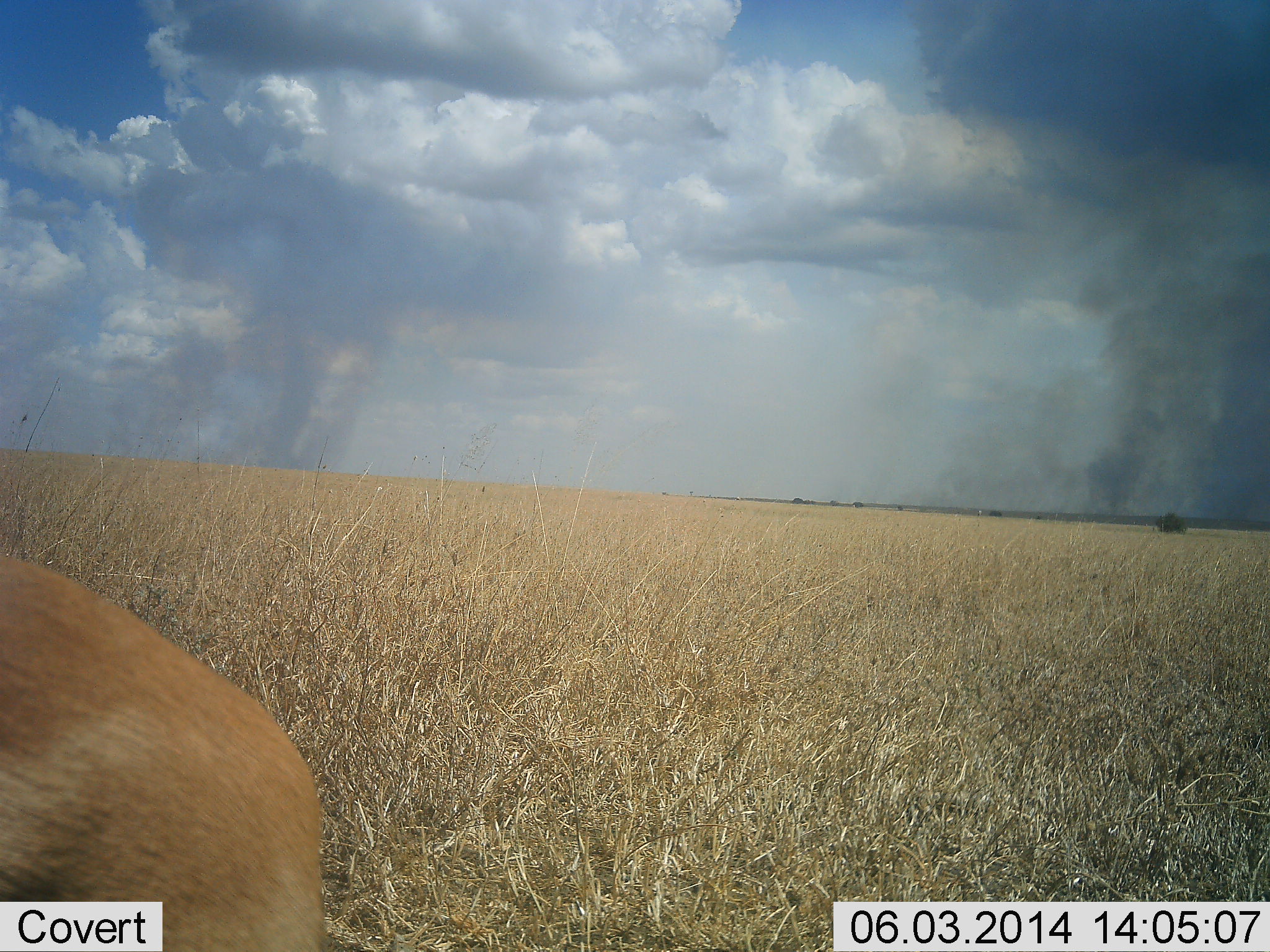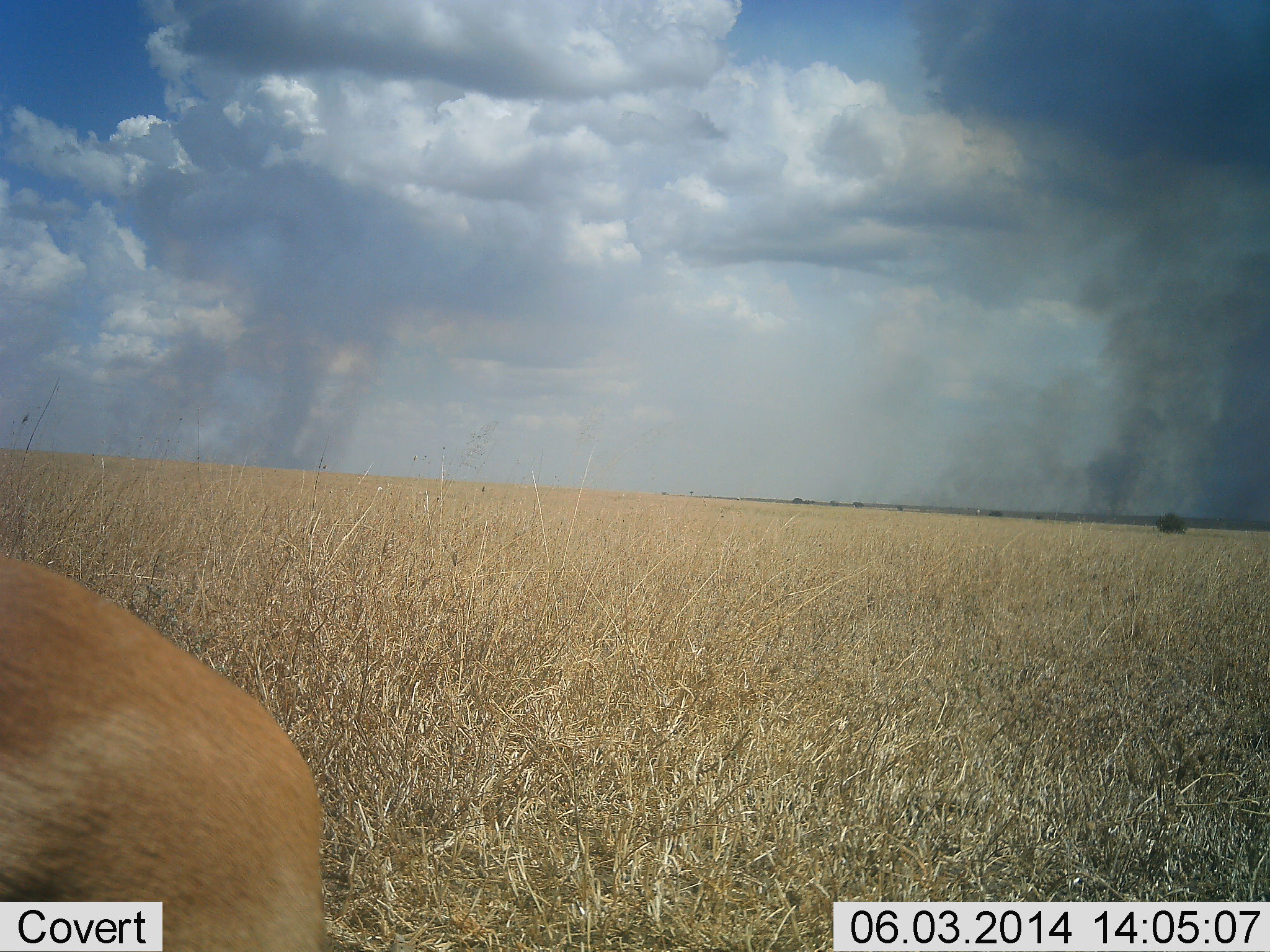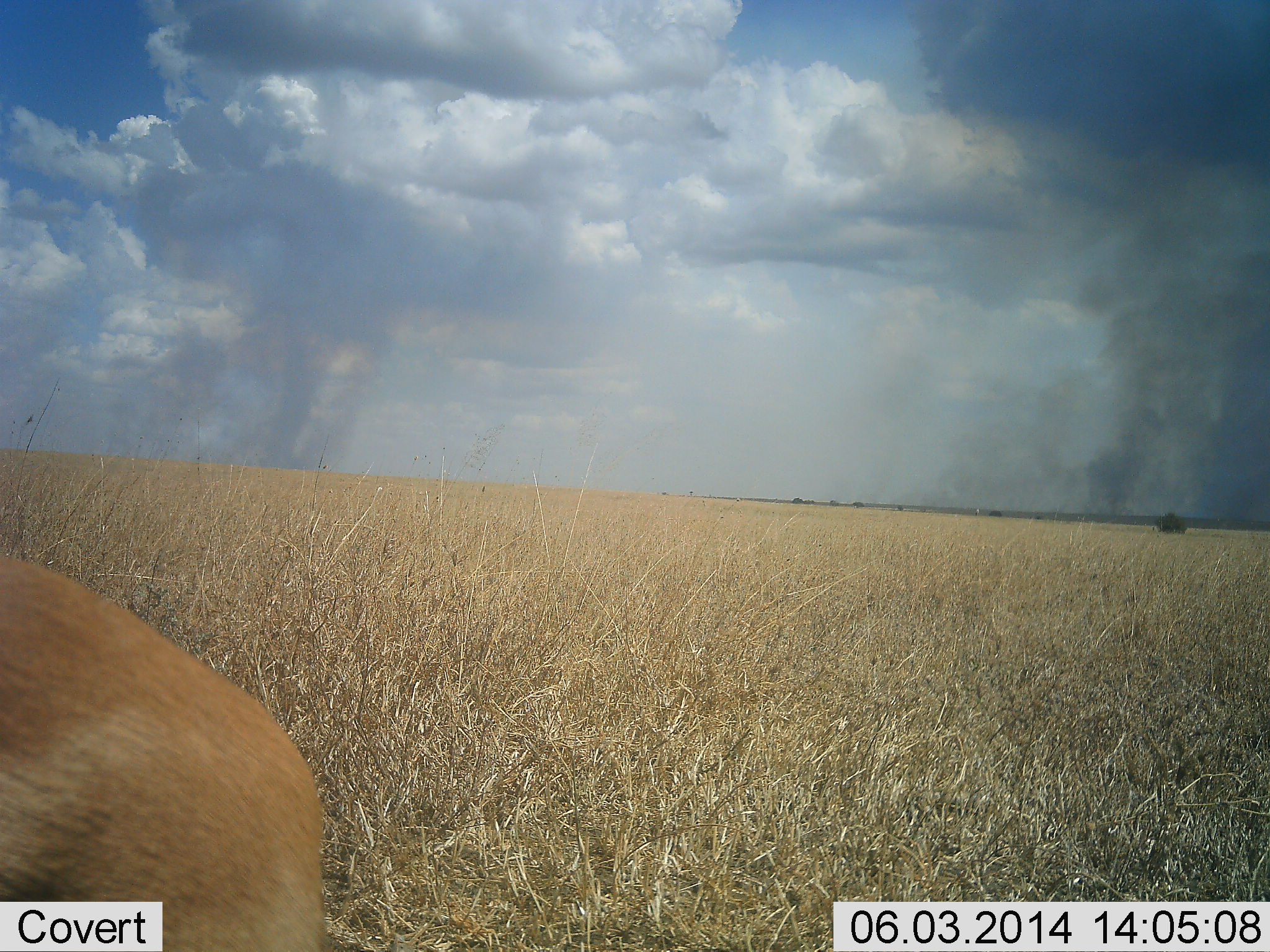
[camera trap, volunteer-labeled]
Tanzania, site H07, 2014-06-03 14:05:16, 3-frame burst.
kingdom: Animalia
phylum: Chordata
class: Mammalia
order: Artiodactyla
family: Bovidae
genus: Eudorcas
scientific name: Eudorcas thomsonii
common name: thomson's gazelle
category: gazellethomsons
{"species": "gazellethomsons (thomson's gazelle) (Eudorcas thomsonii)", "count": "1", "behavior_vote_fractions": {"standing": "90%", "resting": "10%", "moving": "0%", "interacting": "0%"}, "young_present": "0%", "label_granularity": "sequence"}